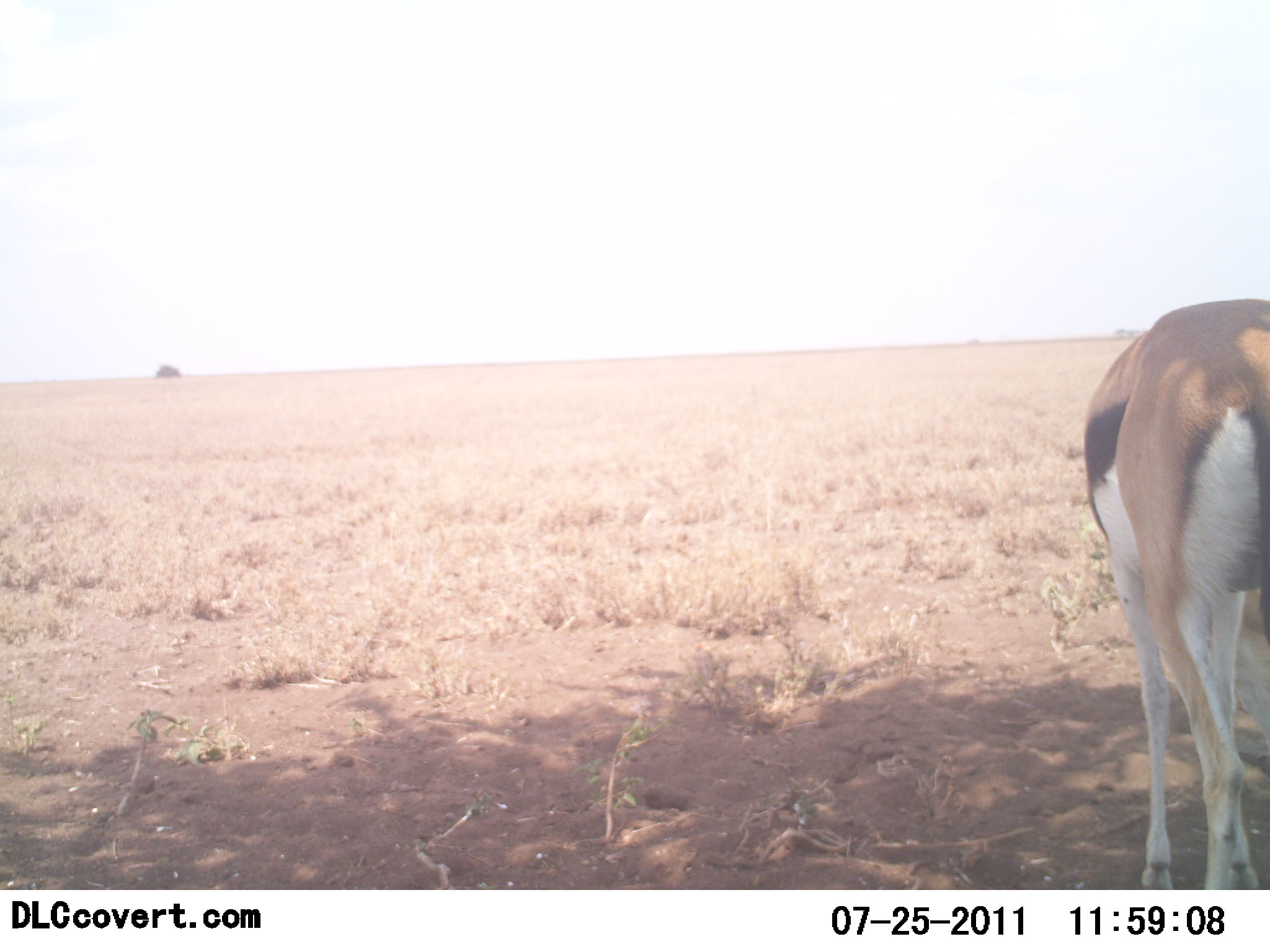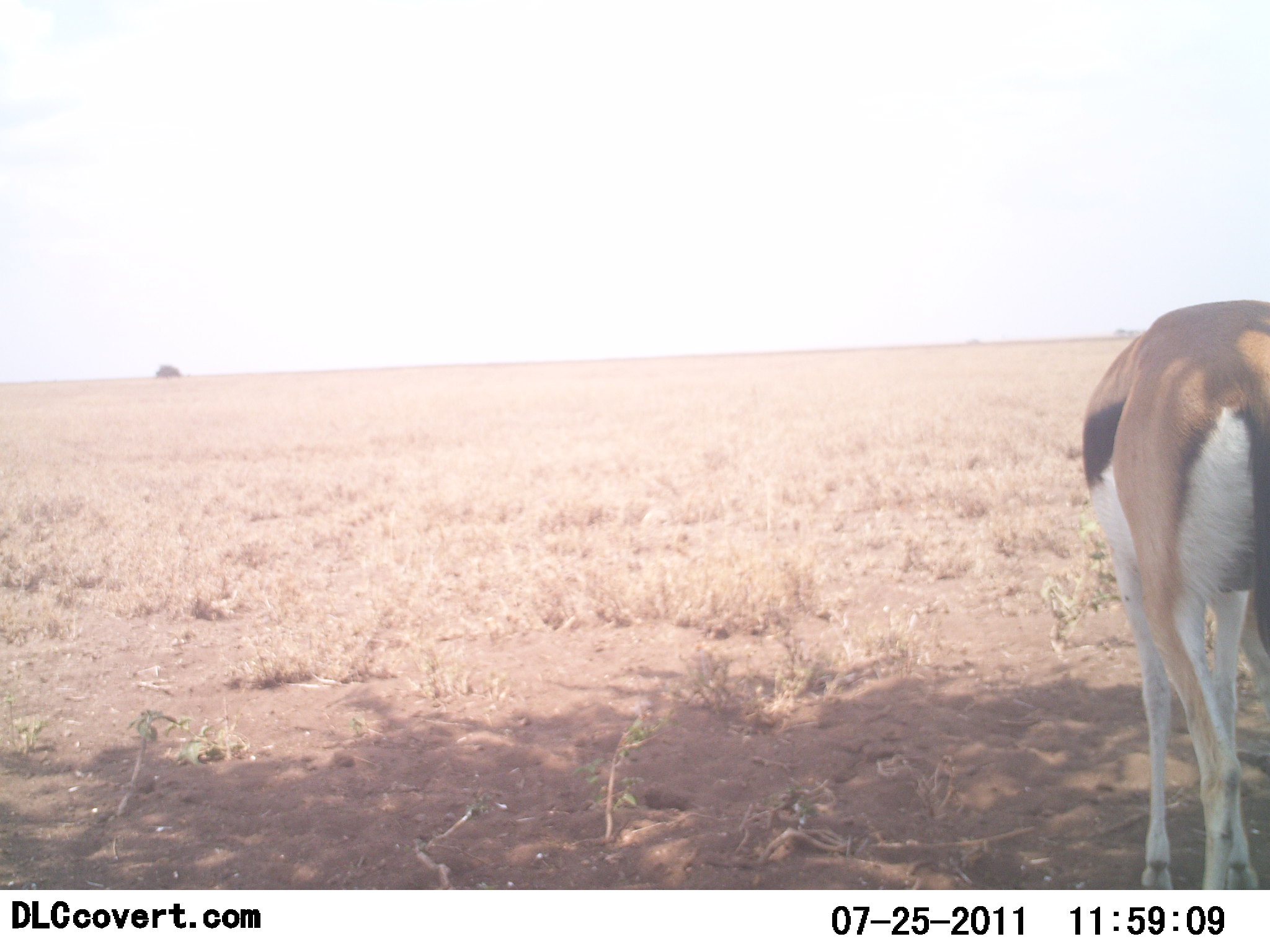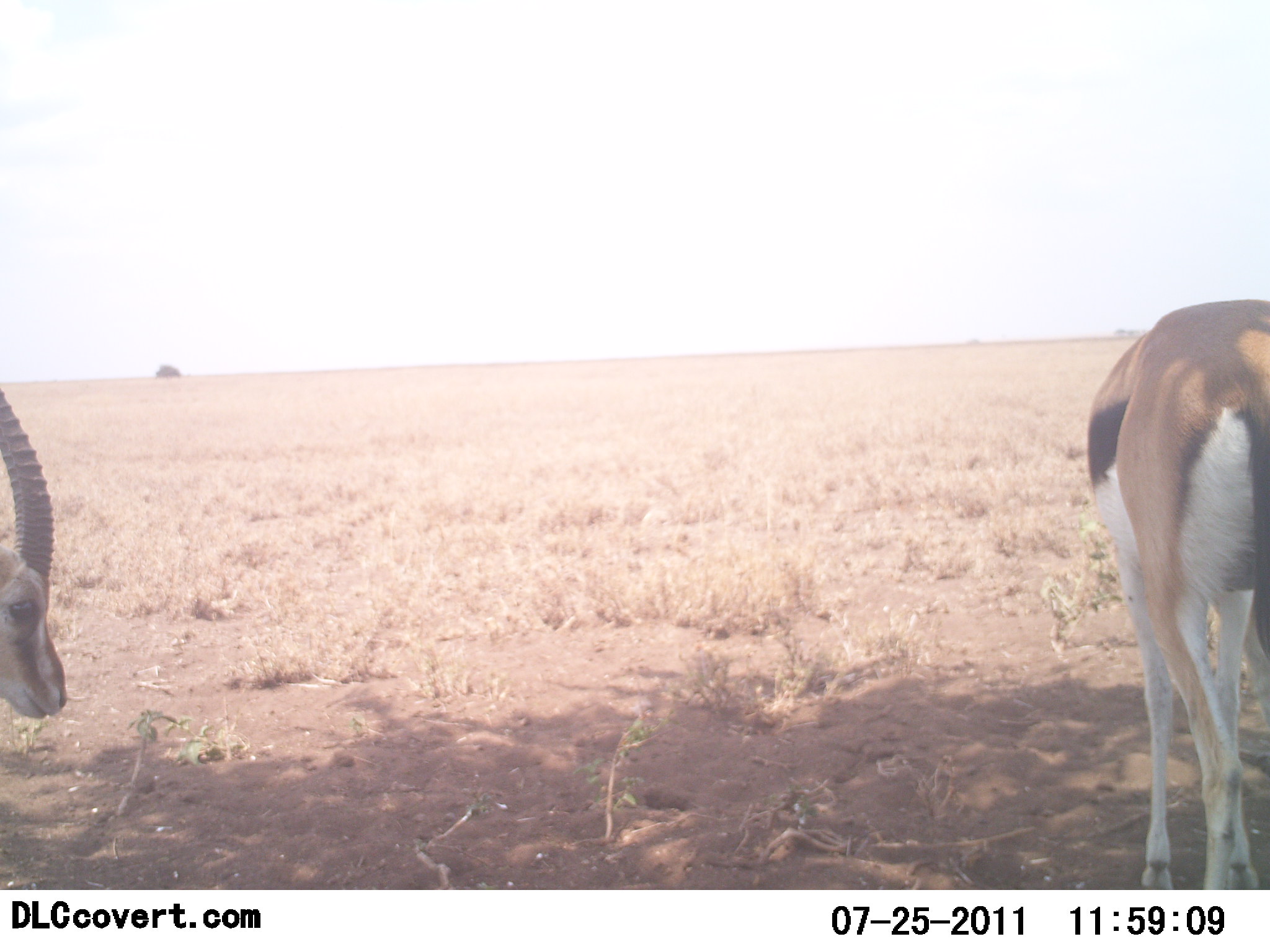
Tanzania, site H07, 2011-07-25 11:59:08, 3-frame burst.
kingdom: Animalia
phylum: Chordata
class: Mammalia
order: Artiodactyla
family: Bovidae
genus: Eudorcas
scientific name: Eudorcas thomsonii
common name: thomson's gazelle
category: gazellethomsons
Gazellethomsons (thomson's gazelle) (Eudorcas thomsonii), count 2. Behavior (volunteer vote fractions): standing 86%, resting 7%, moving 21%, interacting 0%. Young present (vote fraction): 0%. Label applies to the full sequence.